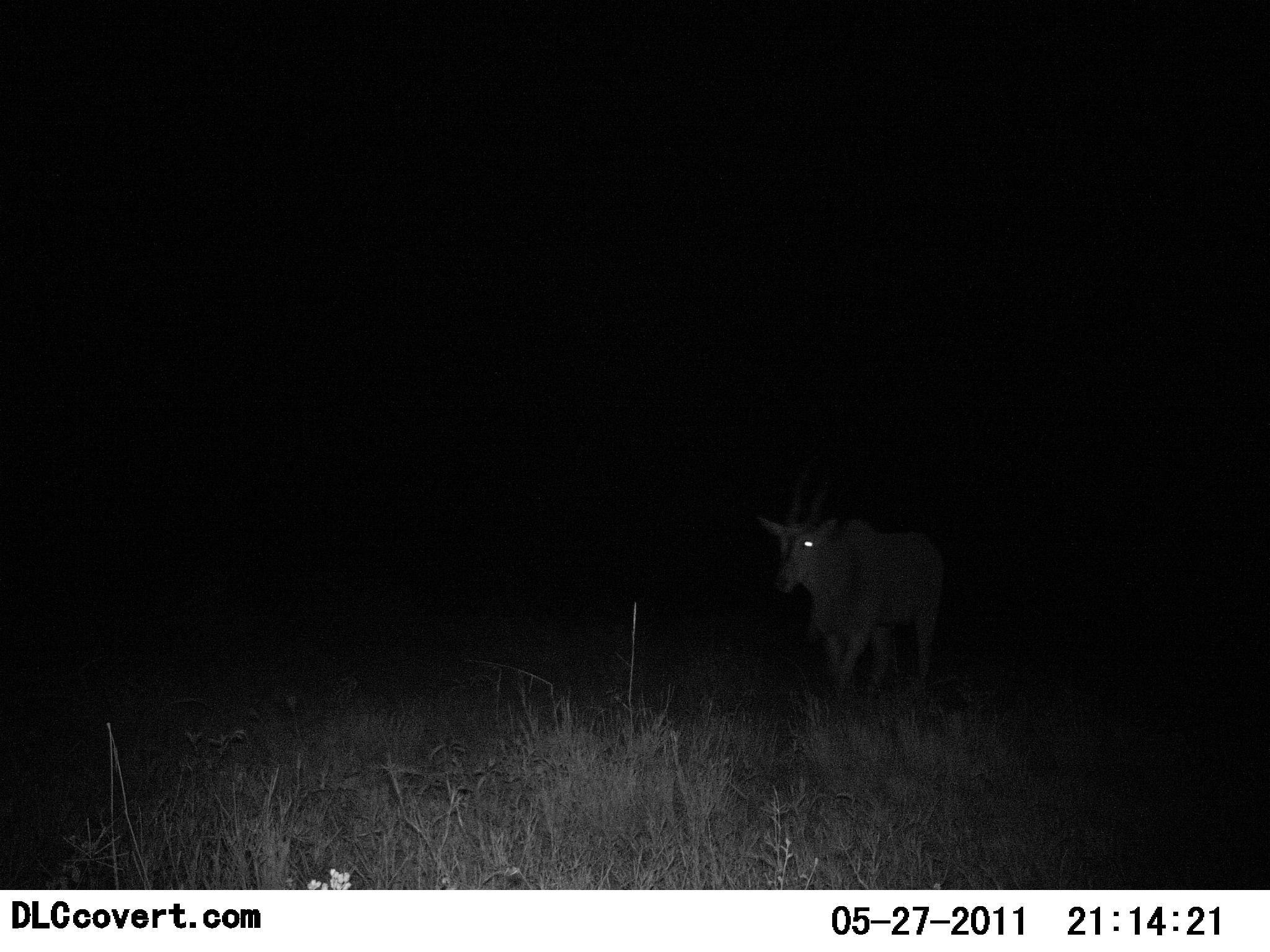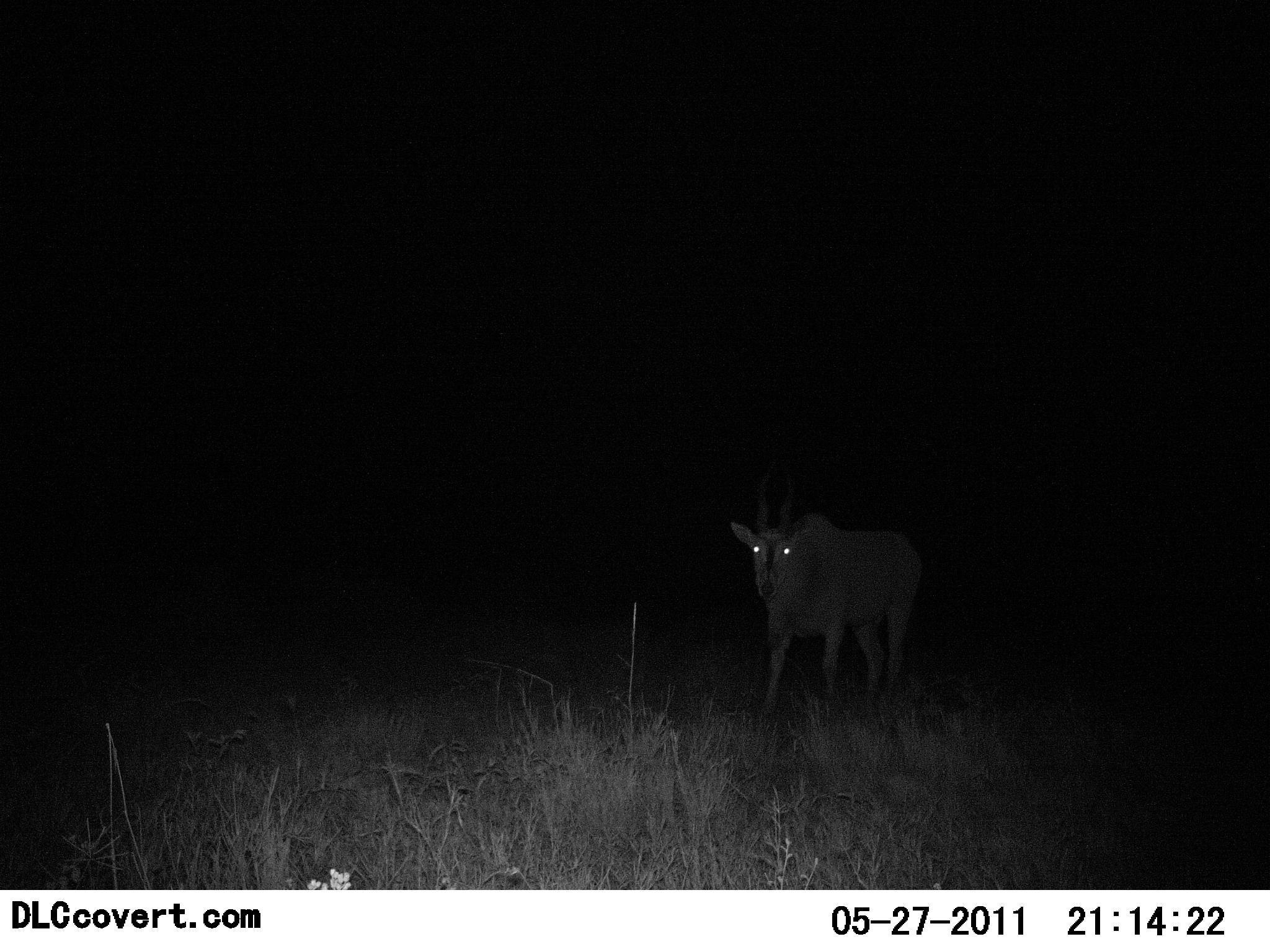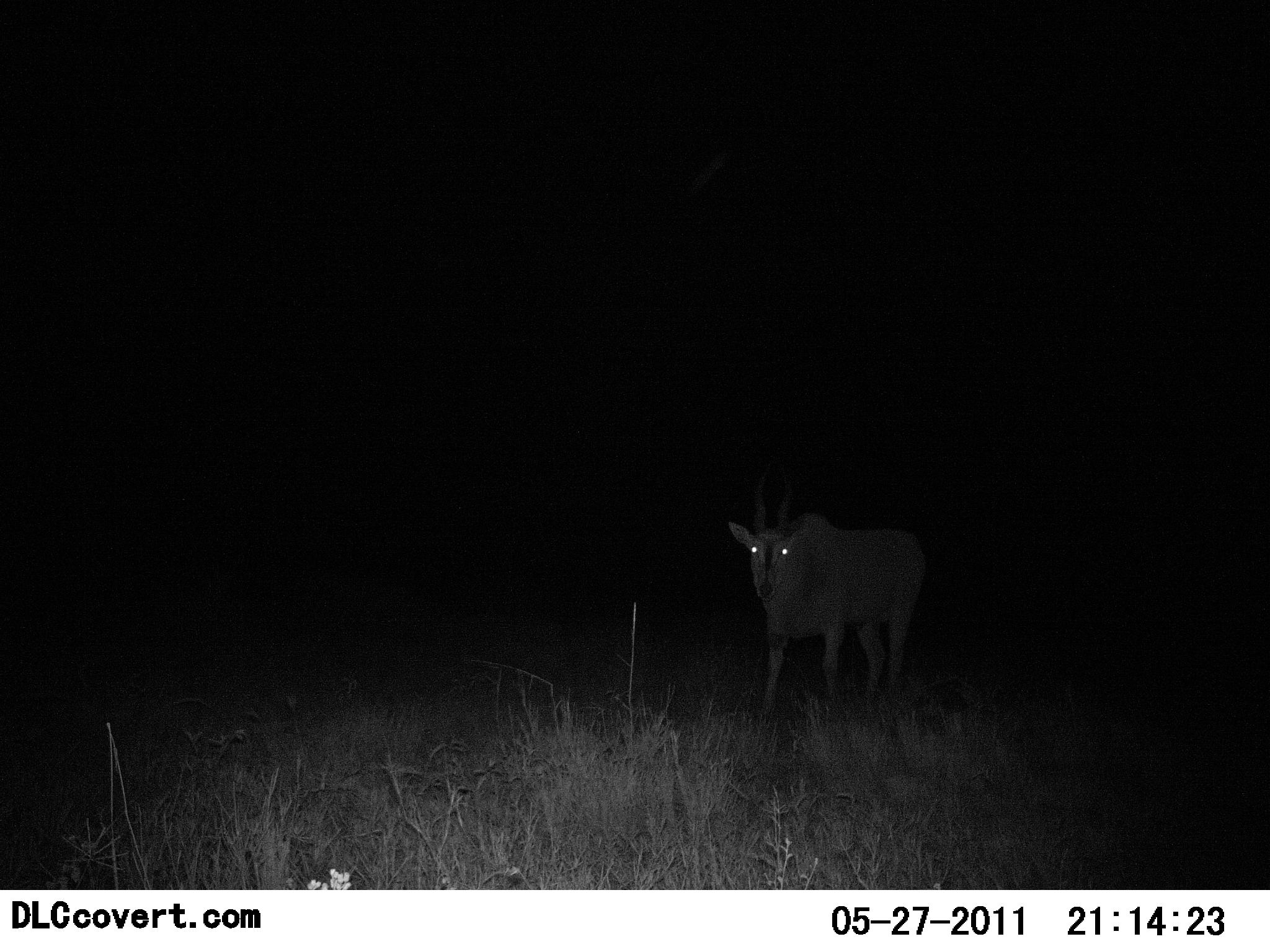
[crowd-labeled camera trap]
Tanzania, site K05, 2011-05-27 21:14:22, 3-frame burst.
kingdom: Animalia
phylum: Chordata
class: Mammalia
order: Artiodactyla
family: Bovidae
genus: Tragelaphus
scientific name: Tragelaphus oryx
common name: eland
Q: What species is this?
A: Eland (Tragelaphus oryx).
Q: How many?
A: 1.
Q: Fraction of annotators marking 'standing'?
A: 0%.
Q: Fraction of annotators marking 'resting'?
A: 0%.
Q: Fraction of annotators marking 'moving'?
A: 100%.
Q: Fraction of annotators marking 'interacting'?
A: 0%.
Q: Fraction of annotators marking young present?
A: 0%.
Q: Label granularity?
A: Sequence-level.